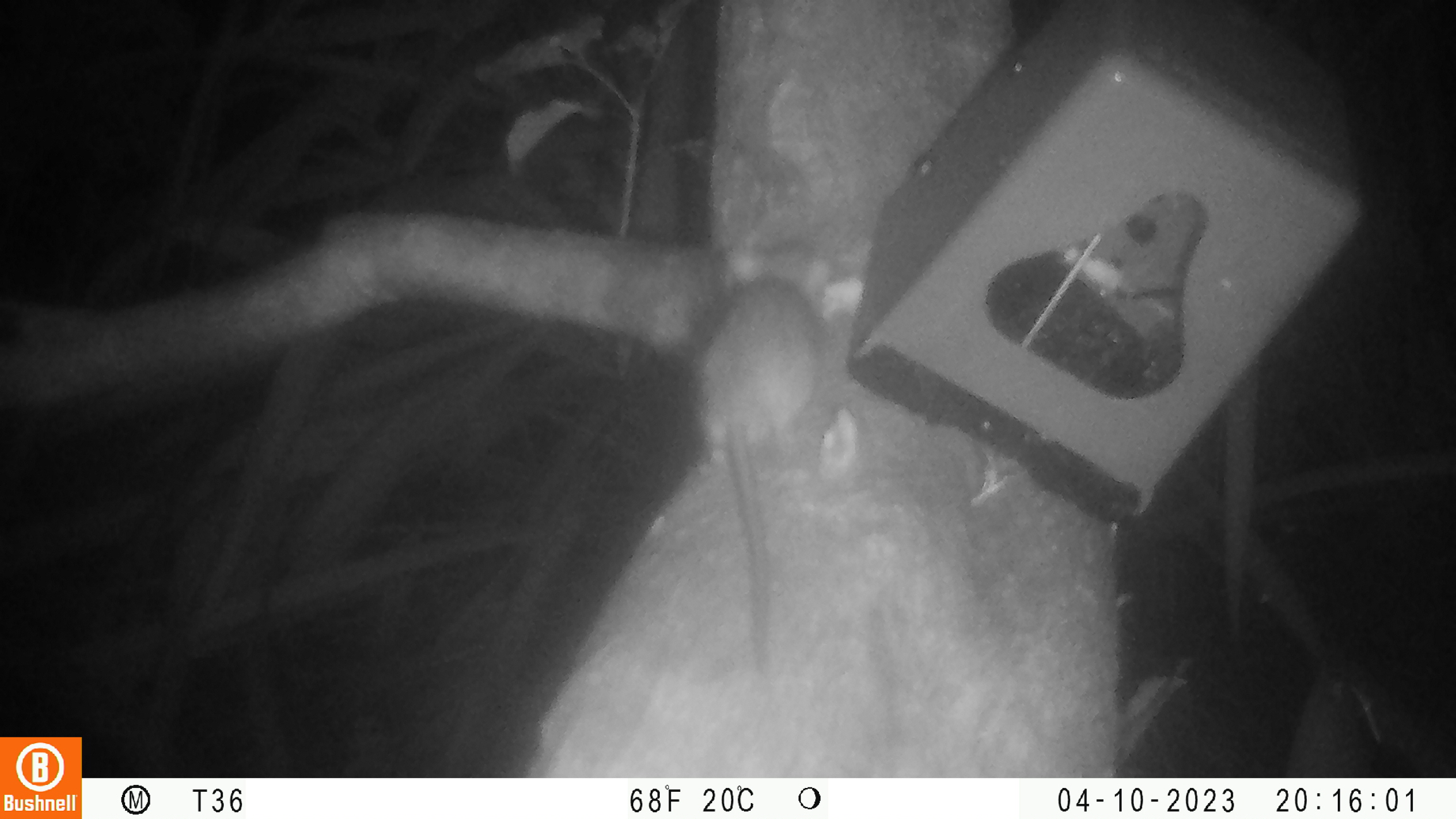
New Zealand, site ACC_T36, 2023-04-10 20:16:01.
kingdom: Animalia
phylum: Chordata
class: Mammalia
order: Rodentia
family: Muridae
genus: Rattus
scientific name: Rattus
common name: rat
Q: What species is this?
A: Rat (Rattus).